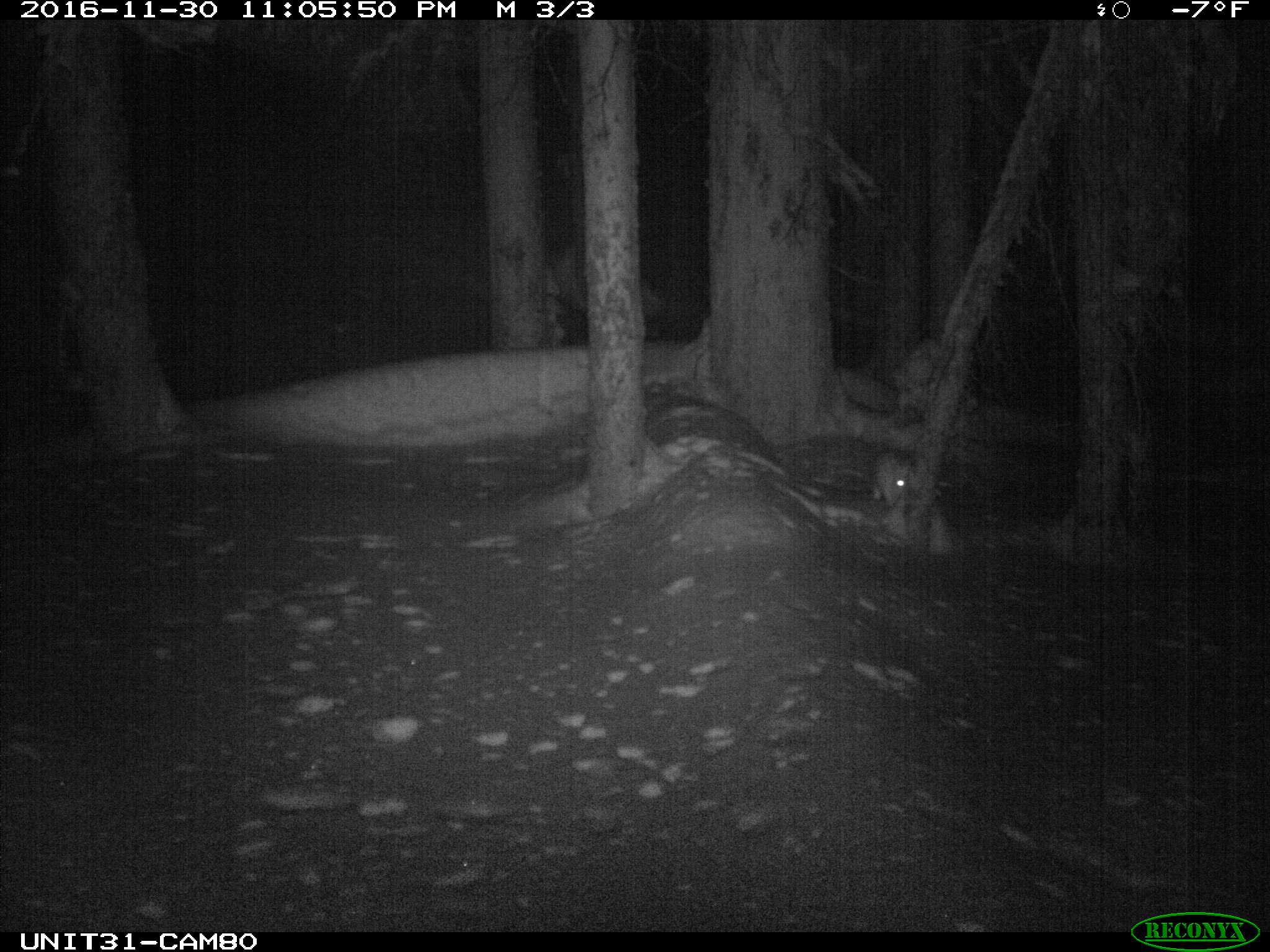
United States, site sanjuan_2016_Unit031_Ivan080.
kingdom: Animalia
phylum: Chordata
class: Mammalia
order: Lagomorpha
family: Leporidae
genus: Lepus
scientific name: Lepus americanus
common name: snowshoe hare